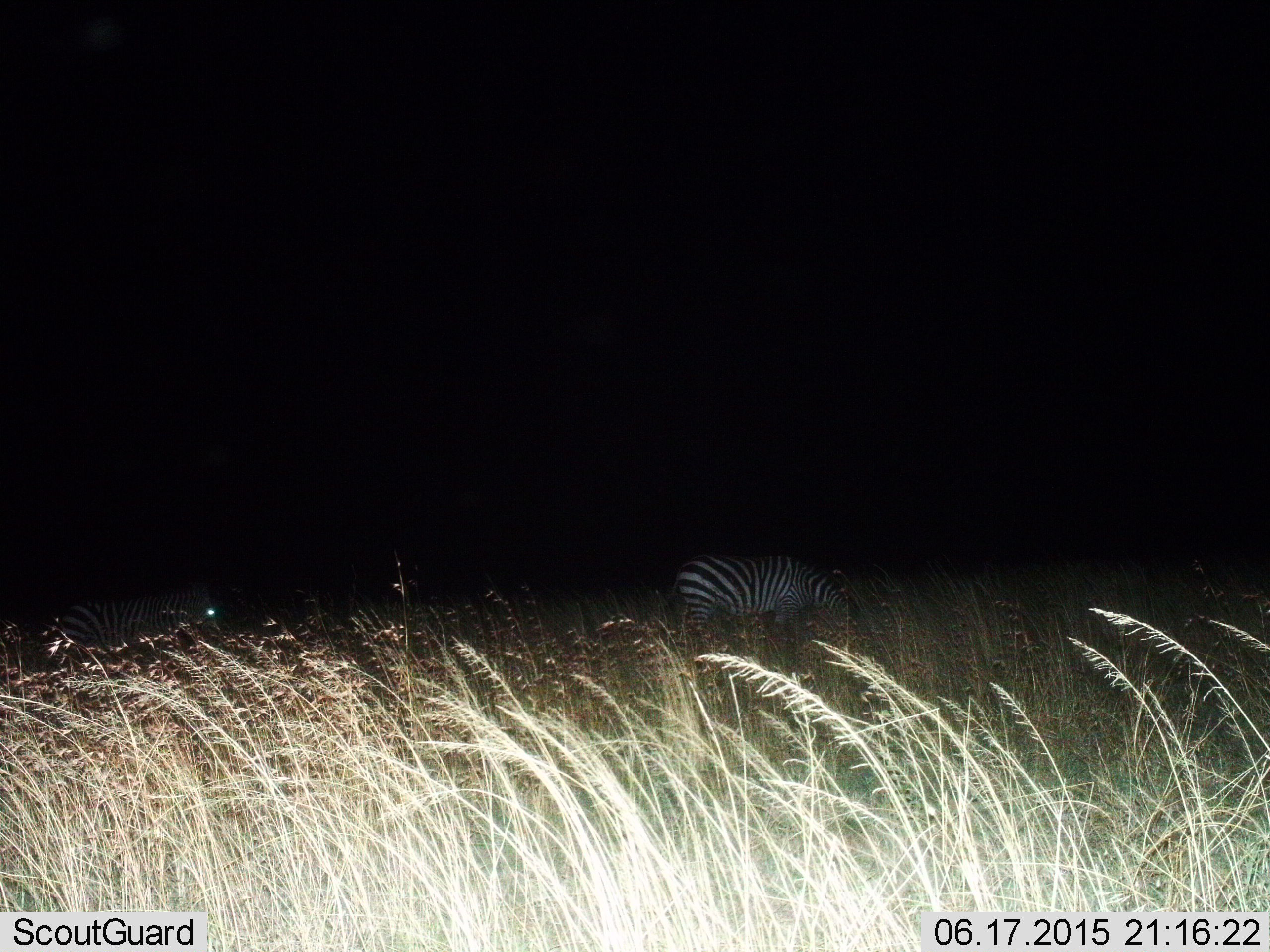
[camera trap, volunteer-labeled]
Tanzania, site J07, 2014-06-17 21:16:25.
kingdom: Animalia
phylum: Chordata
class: Mammalia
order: Perissodactyla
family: Equidae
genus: Equus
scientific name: Equus quagga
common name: plains zebra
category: zebra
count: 2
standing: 30%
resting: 10%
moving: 0%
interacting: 0%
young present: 0%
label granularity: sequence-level